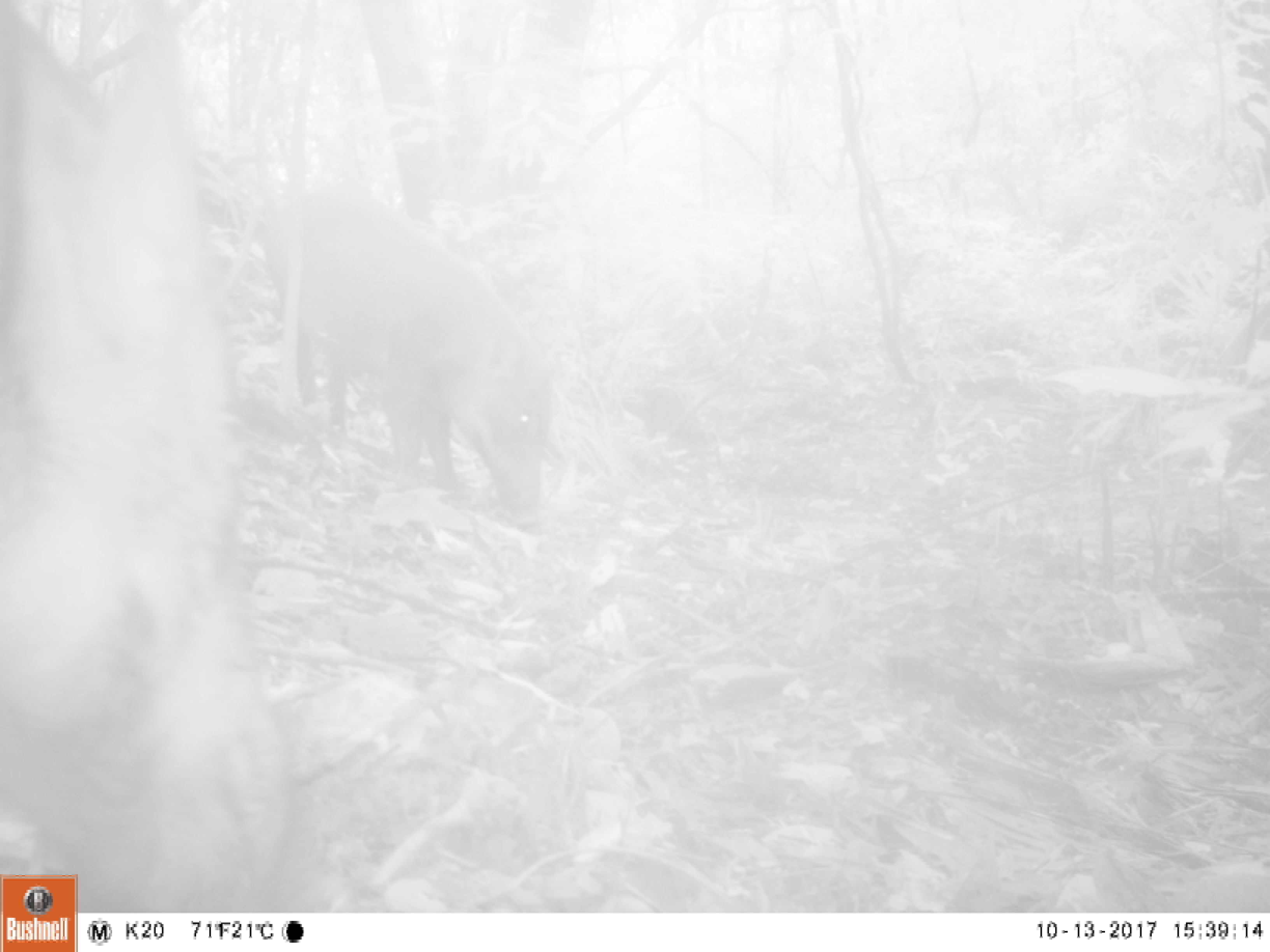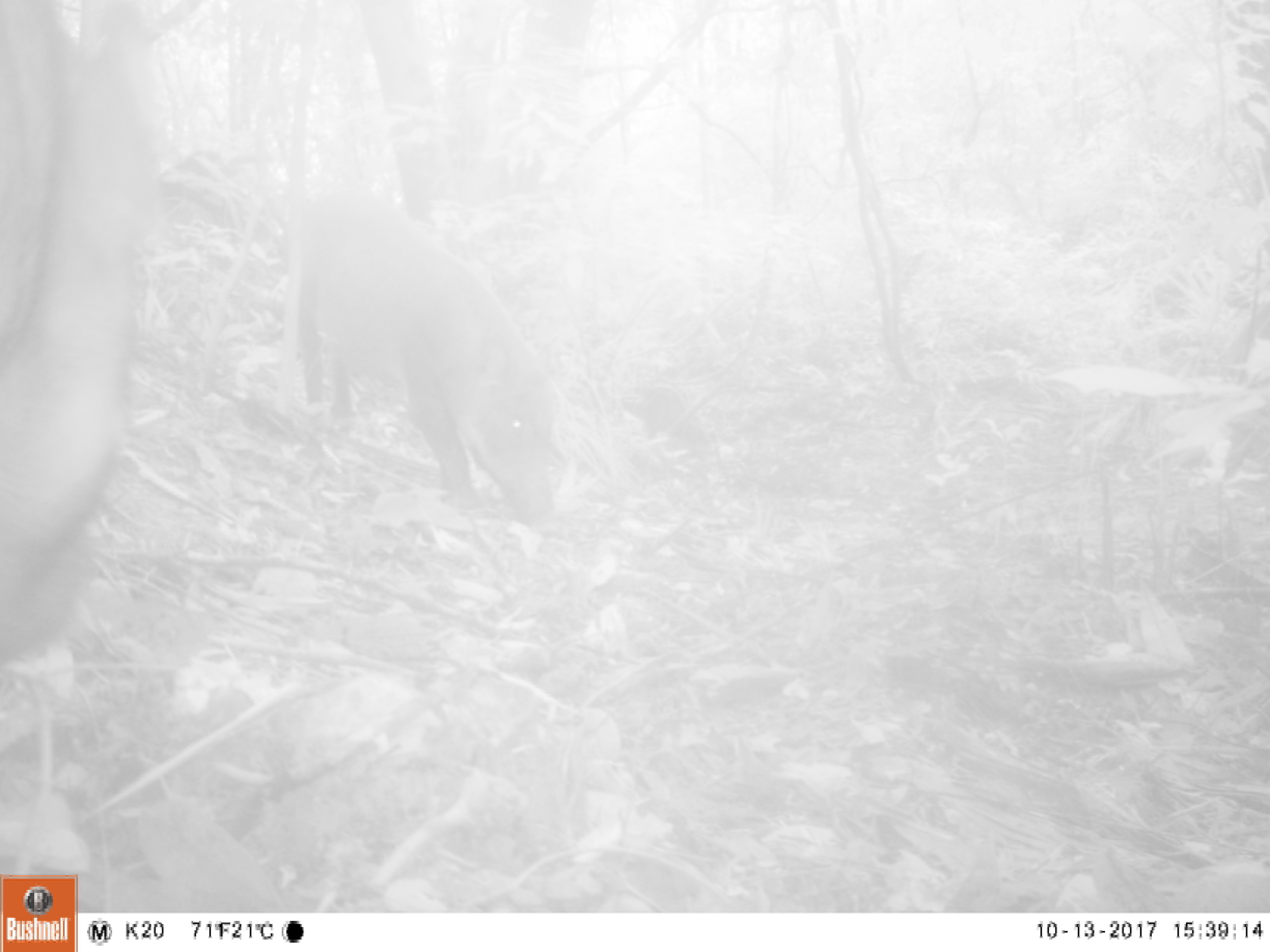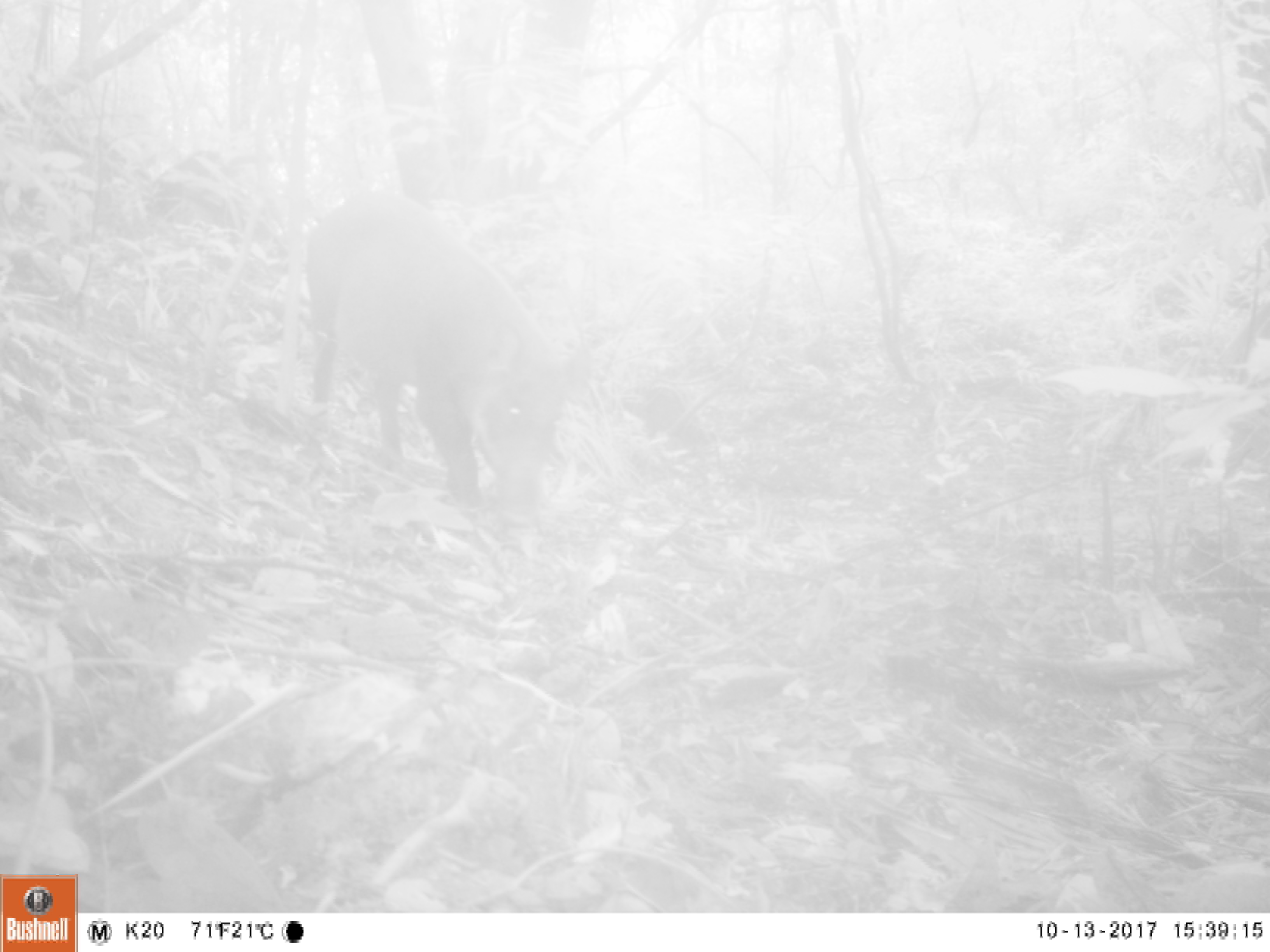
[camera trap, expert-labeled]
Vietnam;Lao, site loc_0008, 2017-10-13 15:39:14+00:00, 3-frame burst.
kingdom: Animalia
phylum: Chordata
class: Mammalia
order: Artiodactyla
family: Suidae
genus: Sus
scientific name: Sus scrofa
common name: eurasian wild pig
Eurasian wild pig (Sus scrofa). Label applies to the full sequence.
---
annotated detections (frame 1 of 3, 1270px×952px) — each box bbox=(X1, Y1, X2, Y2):
eurasian wild pig: bbox=(0, 0, 296, 911); bbox=(260, 182, 556, 526)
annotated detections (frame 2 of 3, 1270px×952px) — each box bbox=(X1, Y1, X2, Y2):
eurasian wild pig: bbox=(0, 0, 163, 665); bbox=(281, 185, 558, 526)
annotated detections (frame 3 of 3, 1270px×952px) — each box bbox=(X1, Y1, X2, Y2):
eurasian wild pig: bbox=(303, 187, 593, 529)